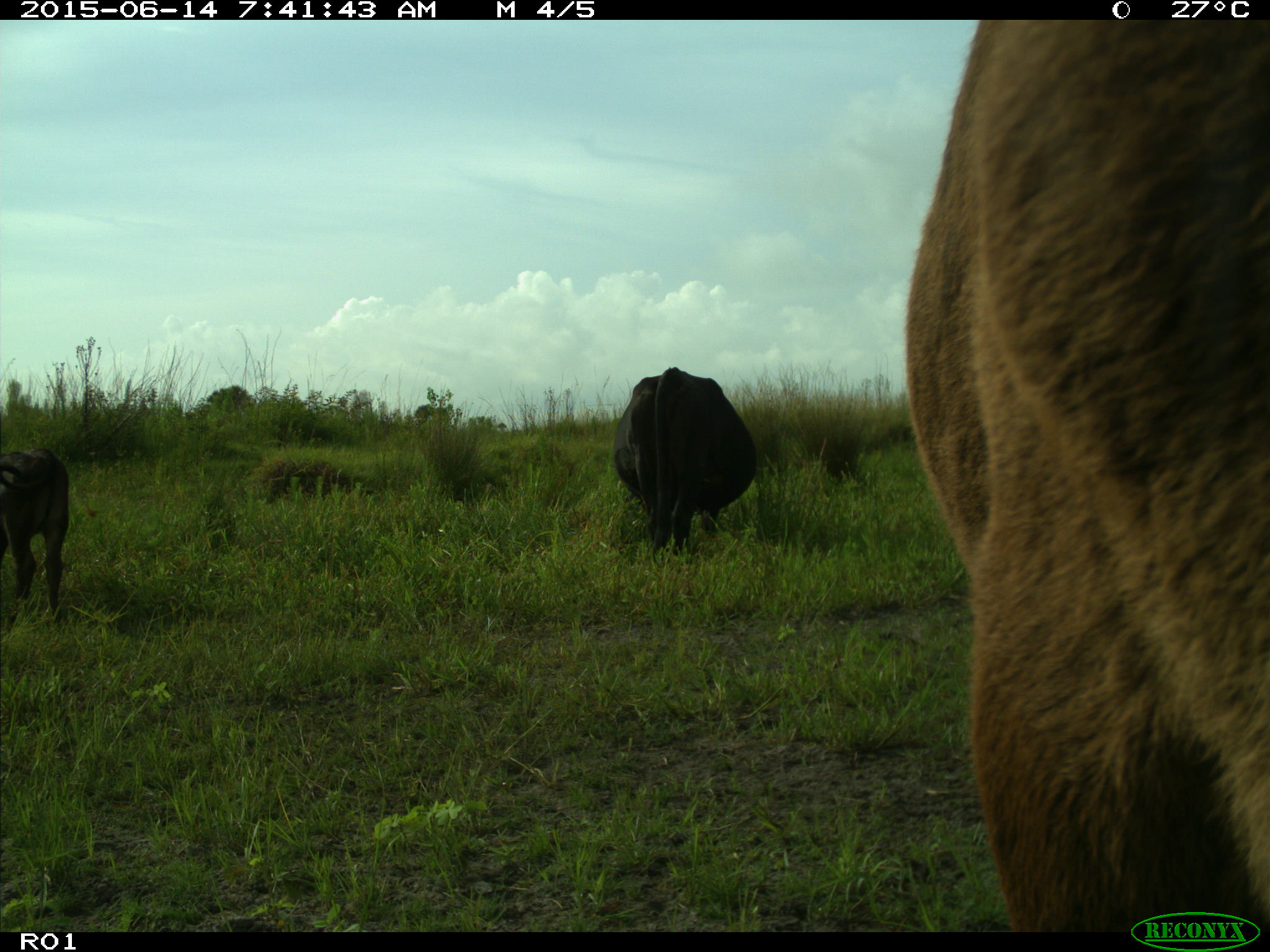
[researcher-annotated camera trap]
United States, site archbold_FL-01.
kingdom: Animalia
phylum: Chordata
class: Mammalia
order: Artiodactyla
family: Bovidae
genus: Bos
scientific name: Bos taurus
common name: domestic cow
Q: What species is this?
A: Bos taurus (domestic cow).